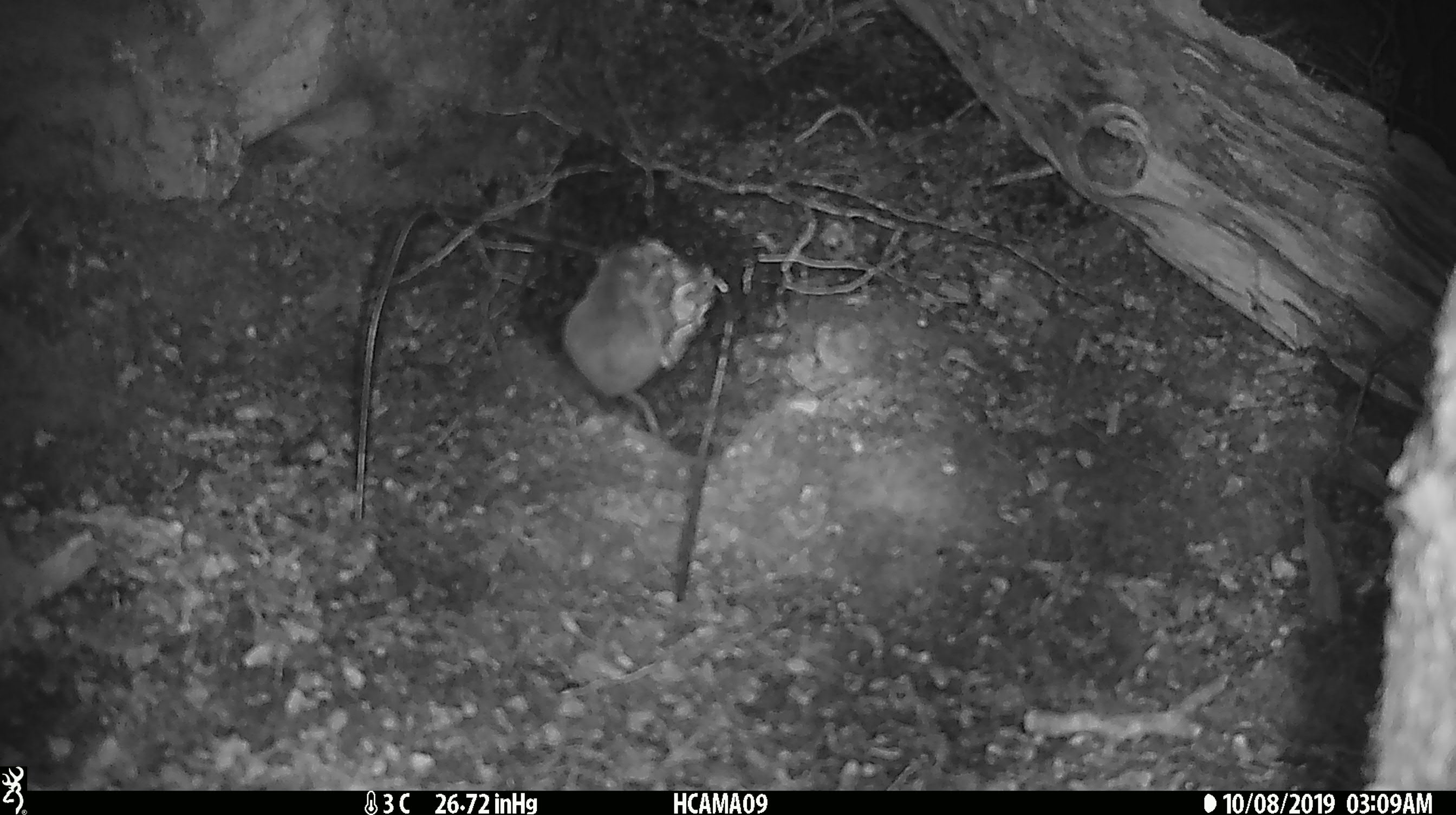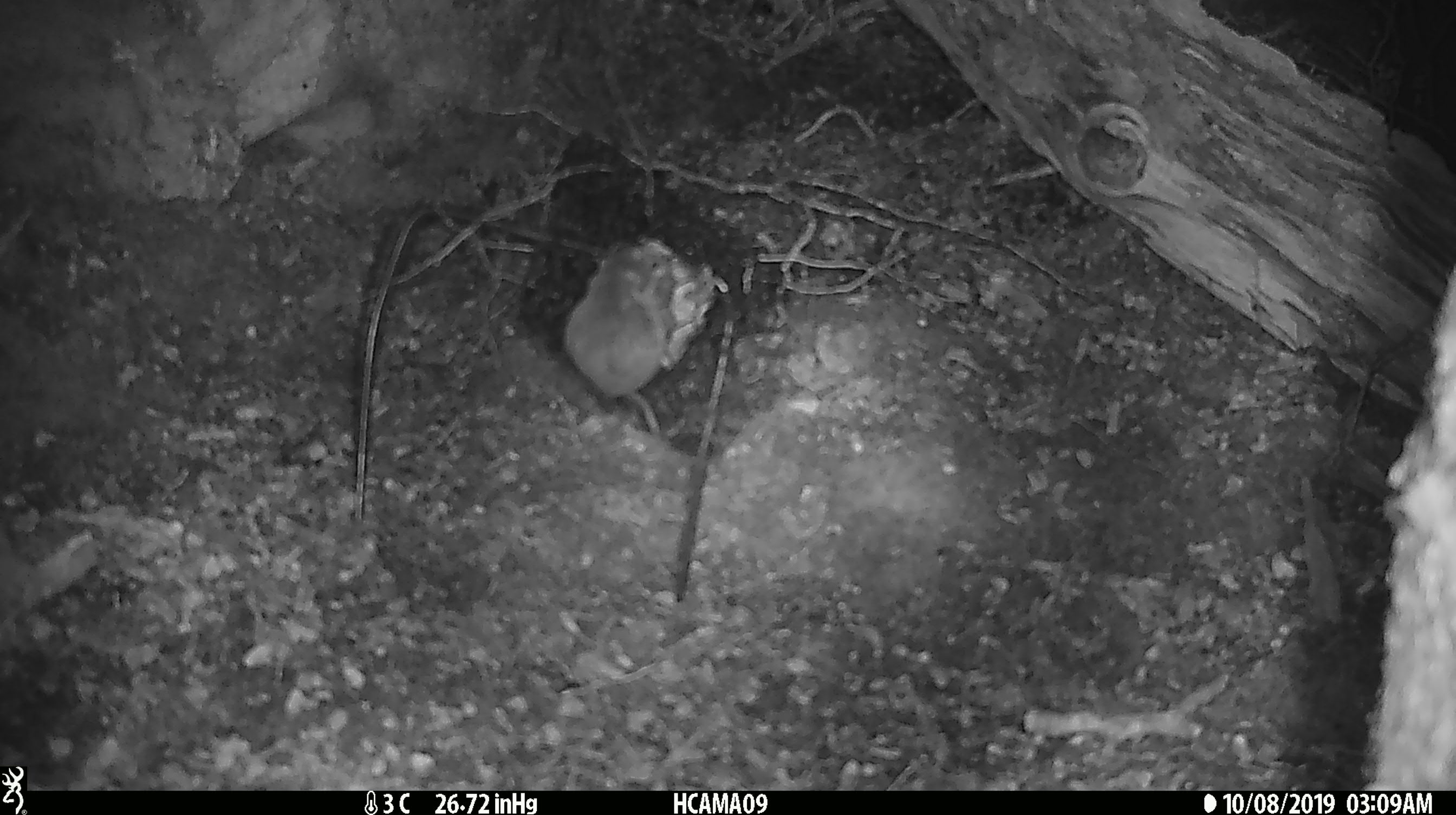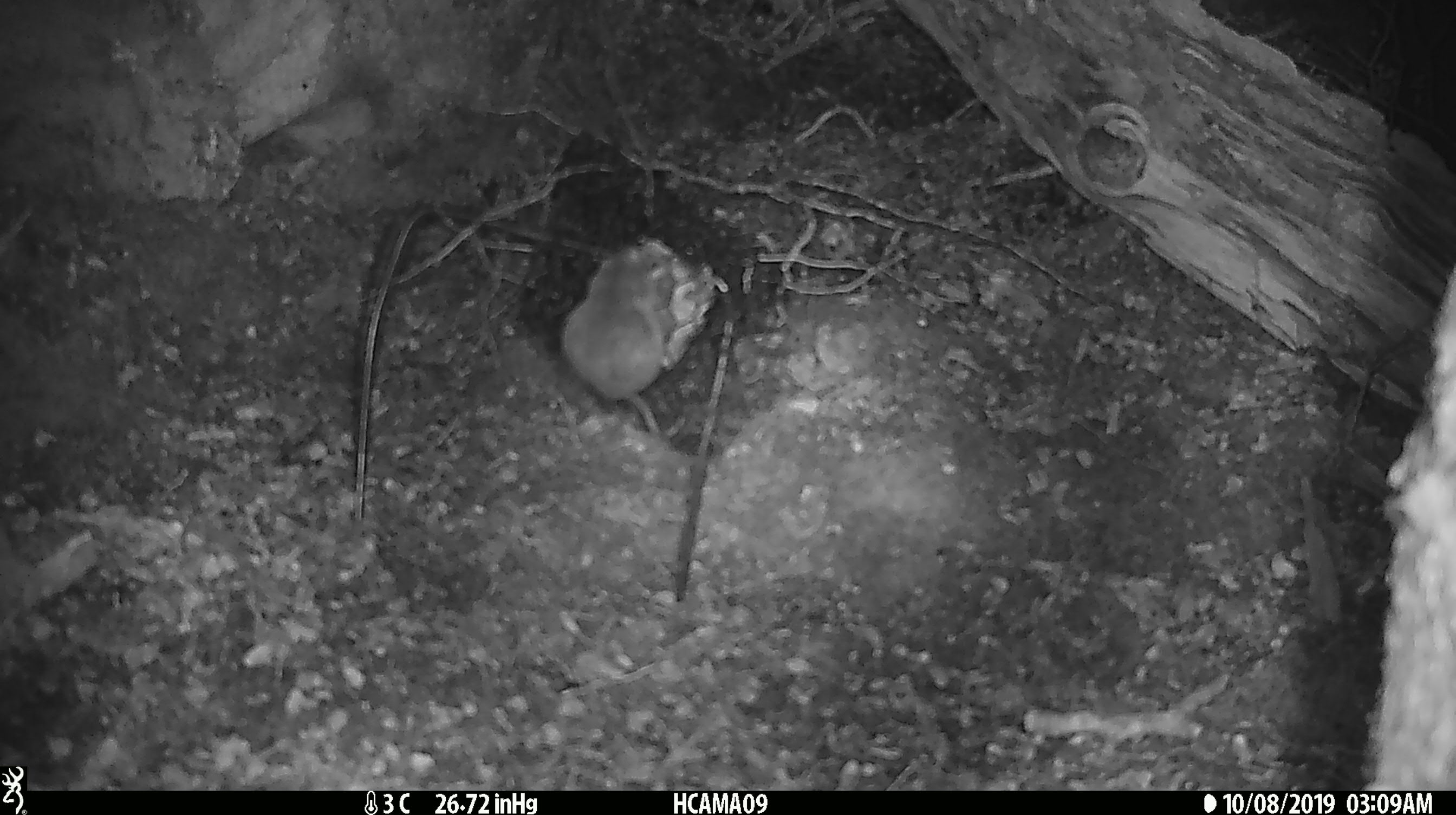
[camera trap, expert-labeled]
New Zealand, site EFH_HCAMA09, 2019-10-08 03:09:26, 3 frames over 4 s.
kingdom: Animalia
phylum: Chordata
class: Mammalia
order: Rodentia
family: Muridae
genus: Mus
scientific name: Mus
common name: mouse